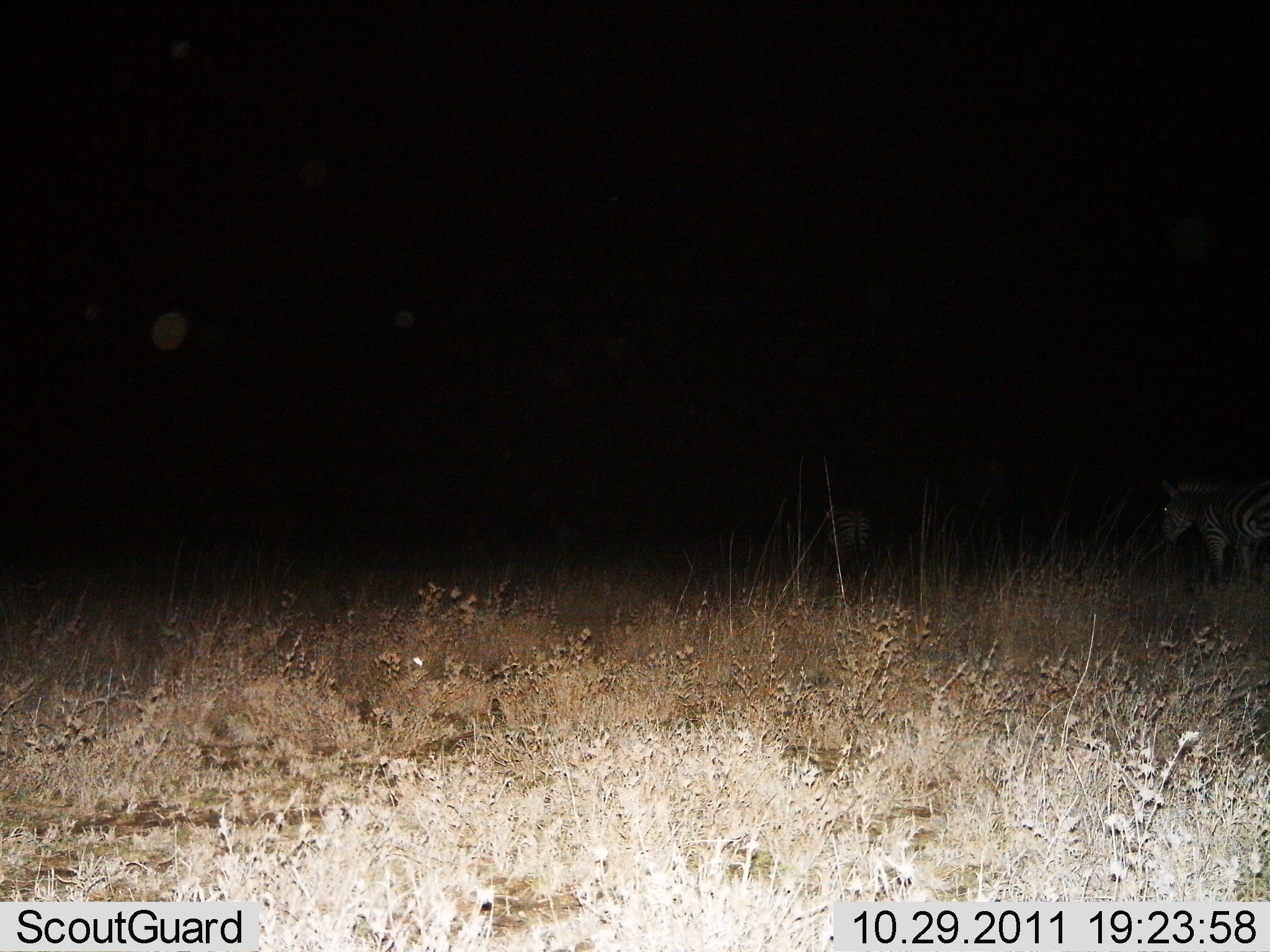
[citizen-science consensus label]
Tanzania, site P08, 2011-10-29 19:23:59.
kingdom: Animalia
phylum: Chordata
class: Mammalia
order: Perissodactyla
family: Equidae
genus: Equus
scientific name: Equus quagga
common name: plains zebra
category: zebra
Zebra (plains zebra) (Equus quagga), count 2. Behavior (volunteer vote fractions): standing 55%, resting 0%, moving 36%, interacting 0%. Young present (vote fraction): 0%. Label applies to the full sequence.